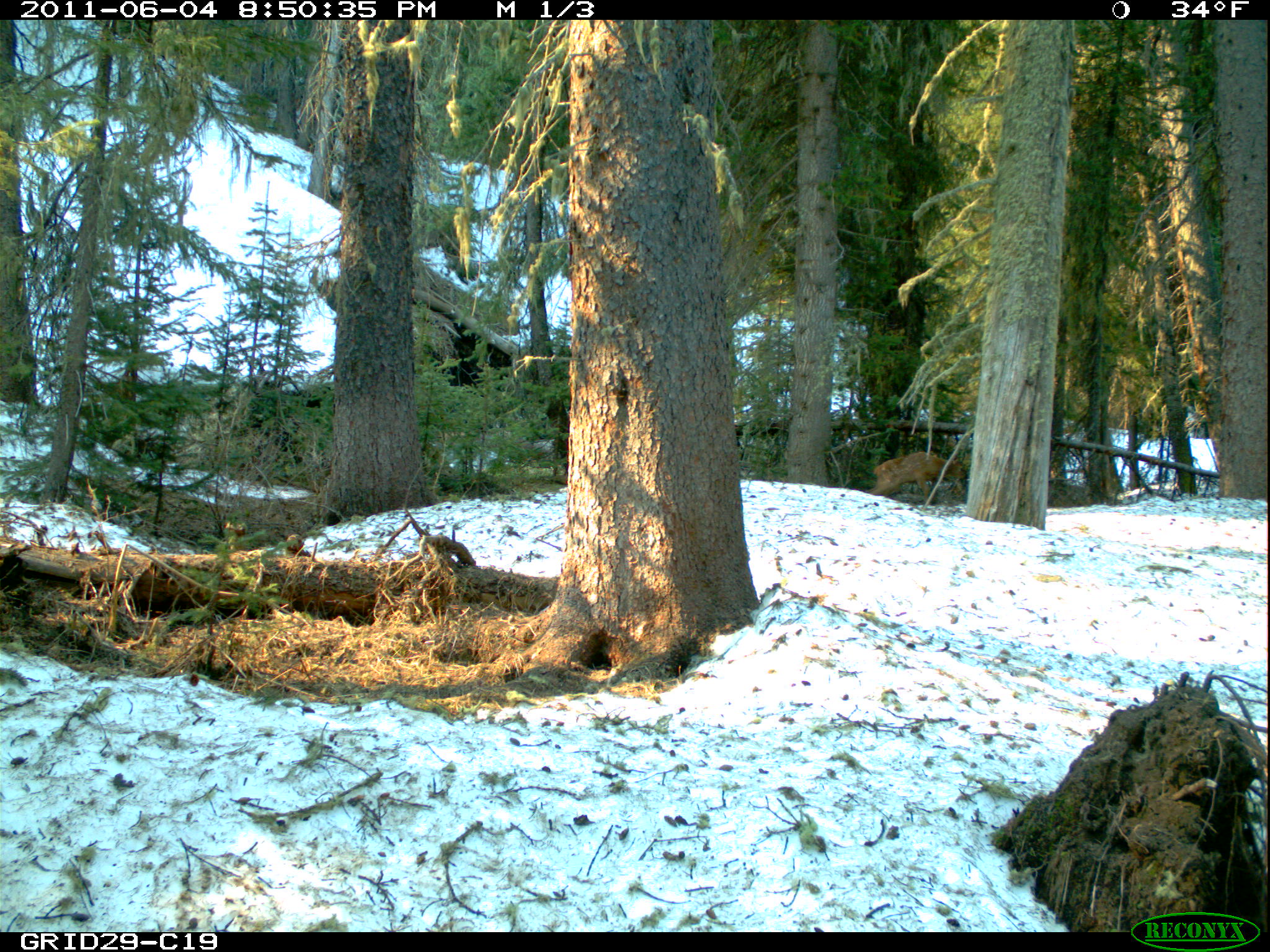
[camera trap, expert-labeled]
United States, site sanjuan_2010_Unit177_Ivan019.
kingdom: Animalia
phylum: Chordata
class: Mammalia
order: Artiodactyla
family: Cervidae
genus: Cervus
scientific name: Cervus elaphus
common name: red deer